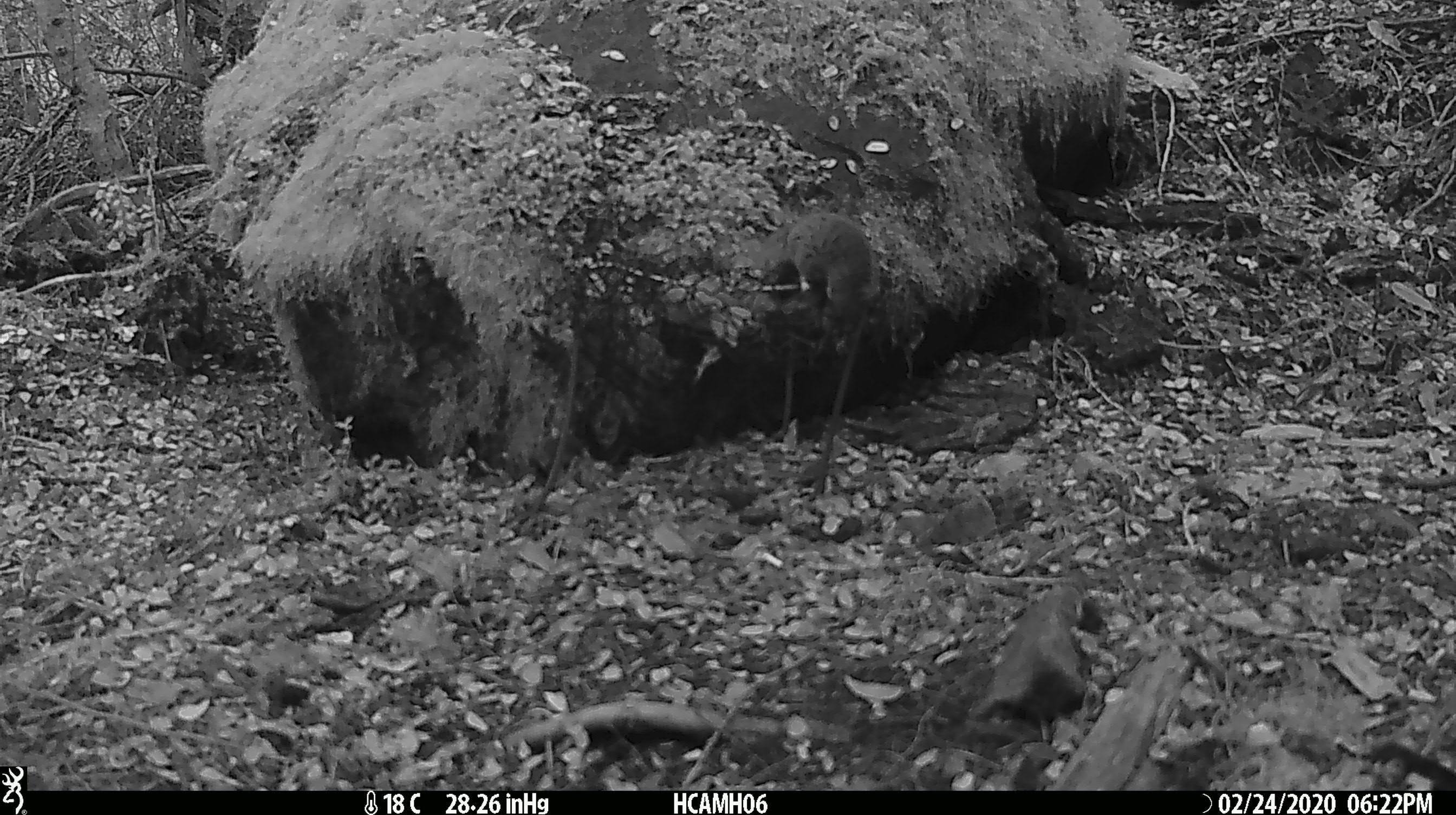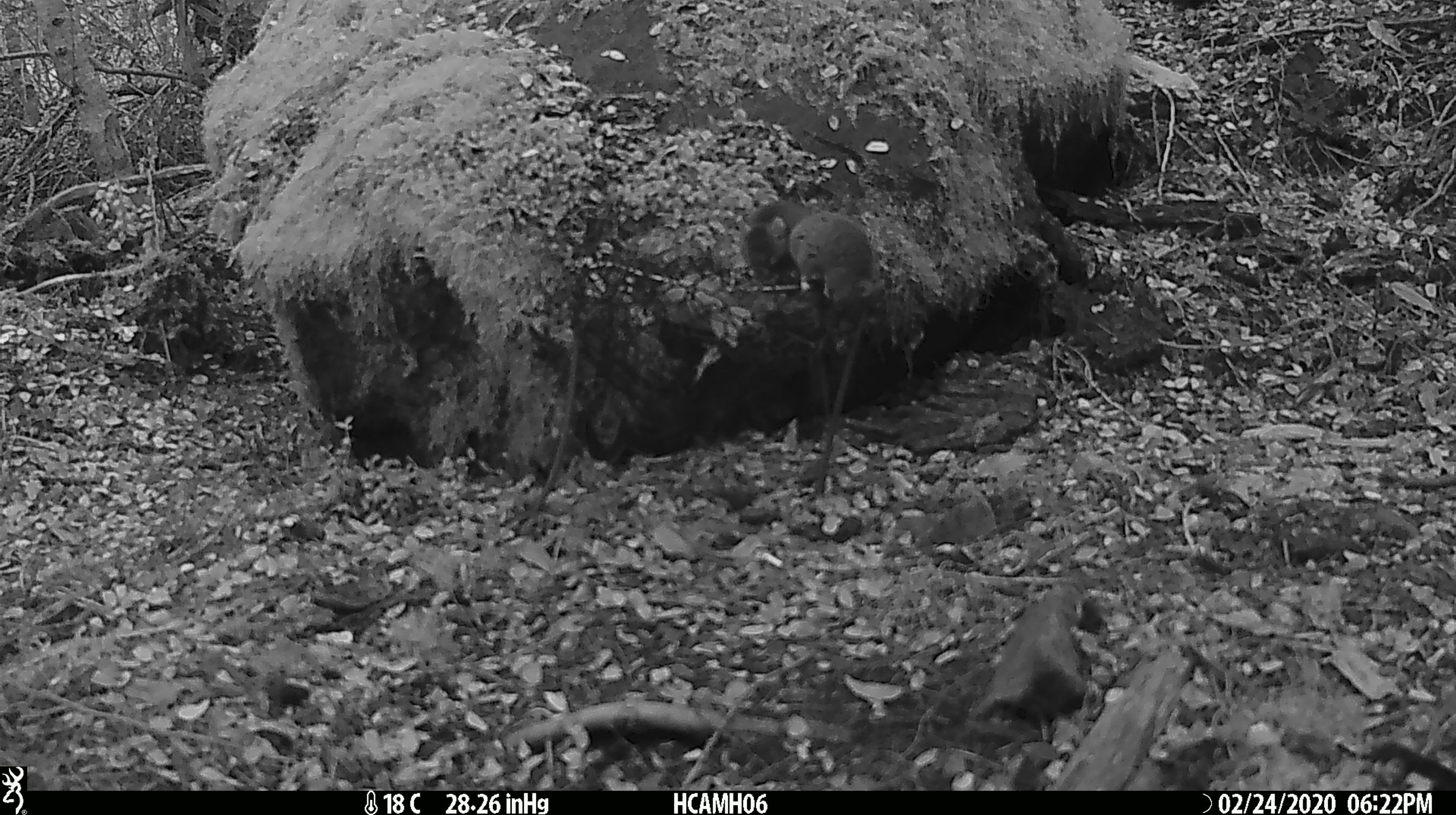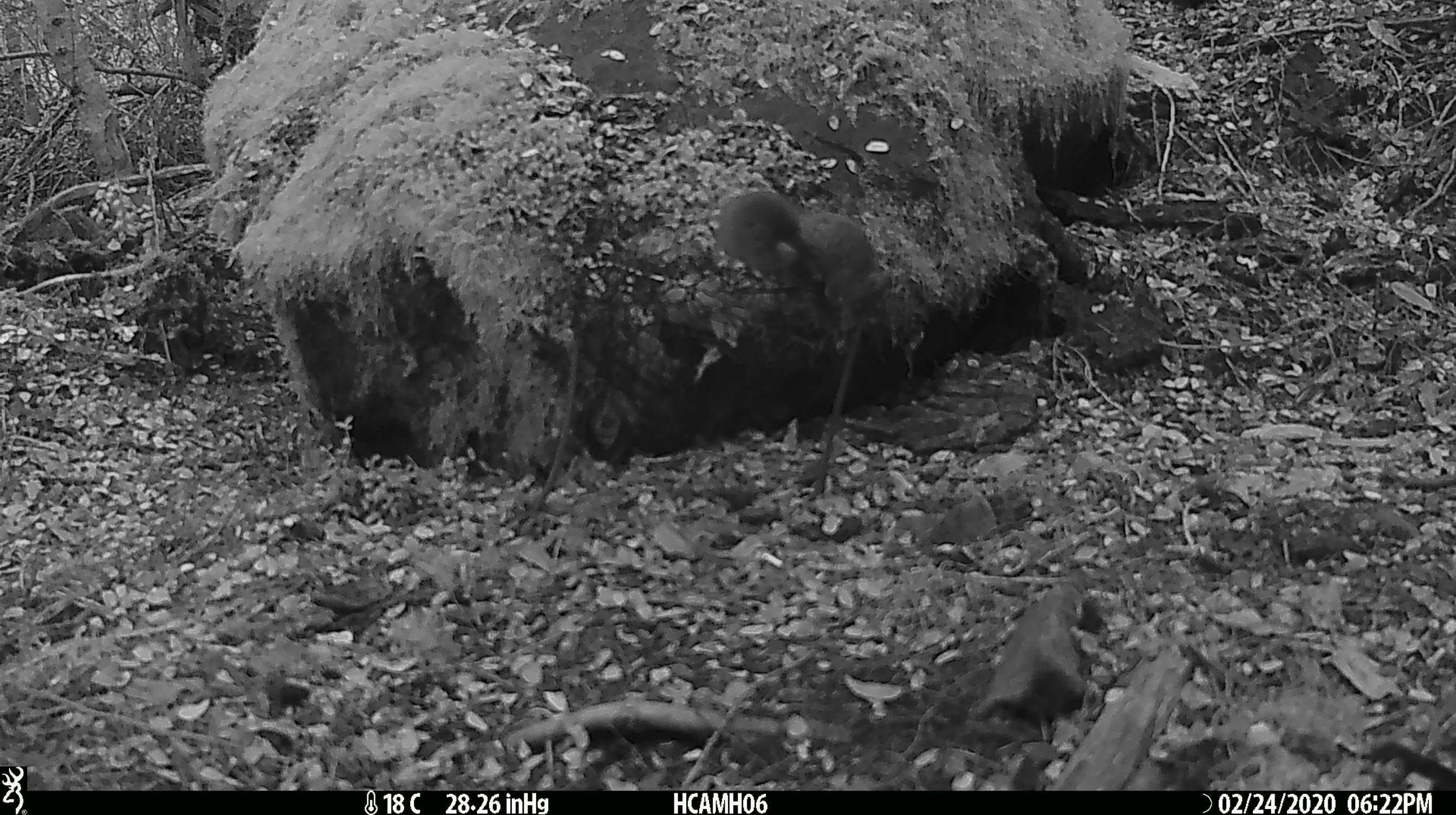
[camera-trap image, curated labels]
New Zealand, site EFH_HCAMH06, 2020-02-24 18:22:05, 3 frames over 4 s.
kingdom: Animalia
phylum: Chordata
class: Mammalia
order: Rodentia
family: Muridae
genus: Mus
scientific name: Mus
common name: mouse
Mouse (Mus).